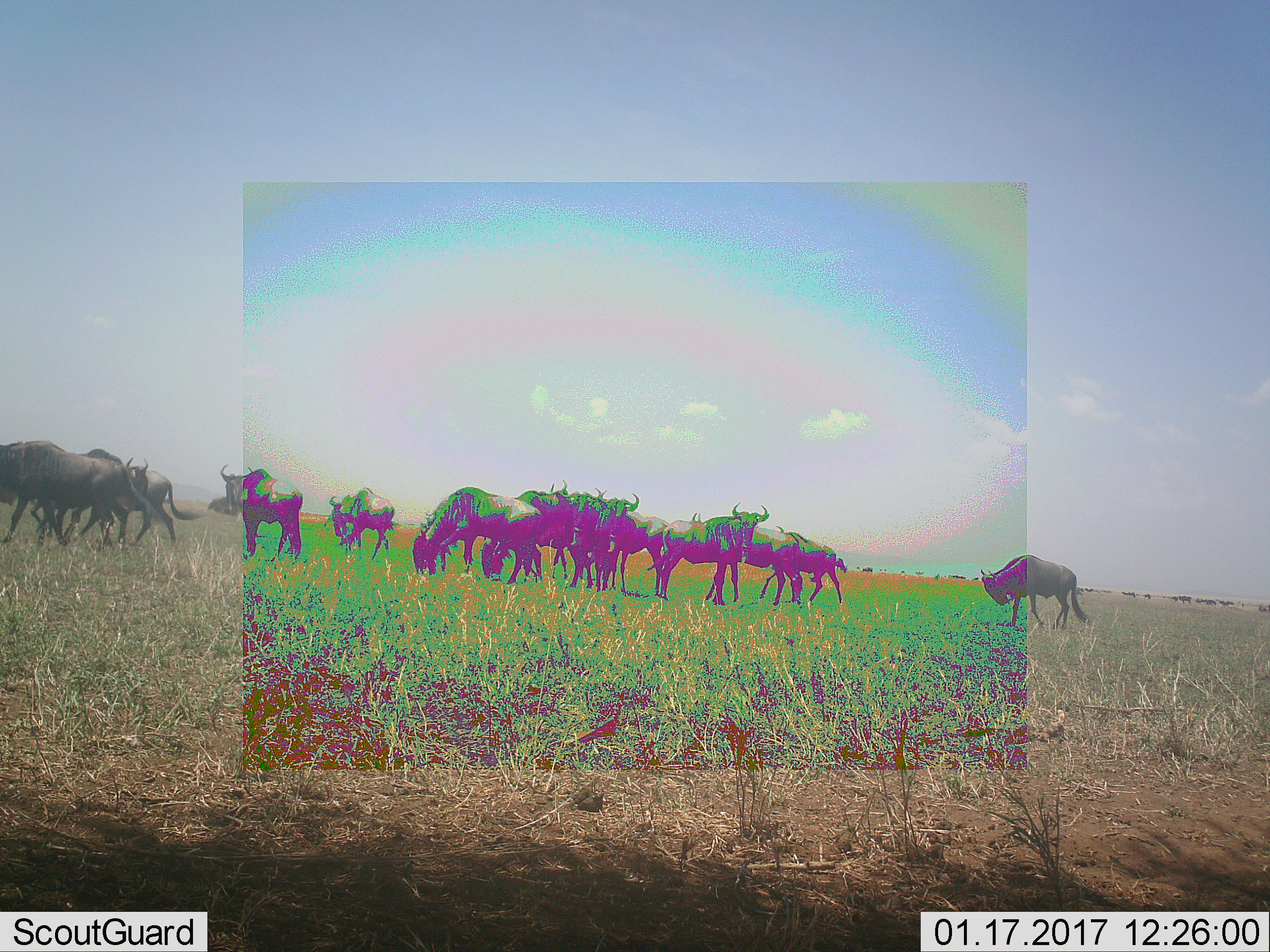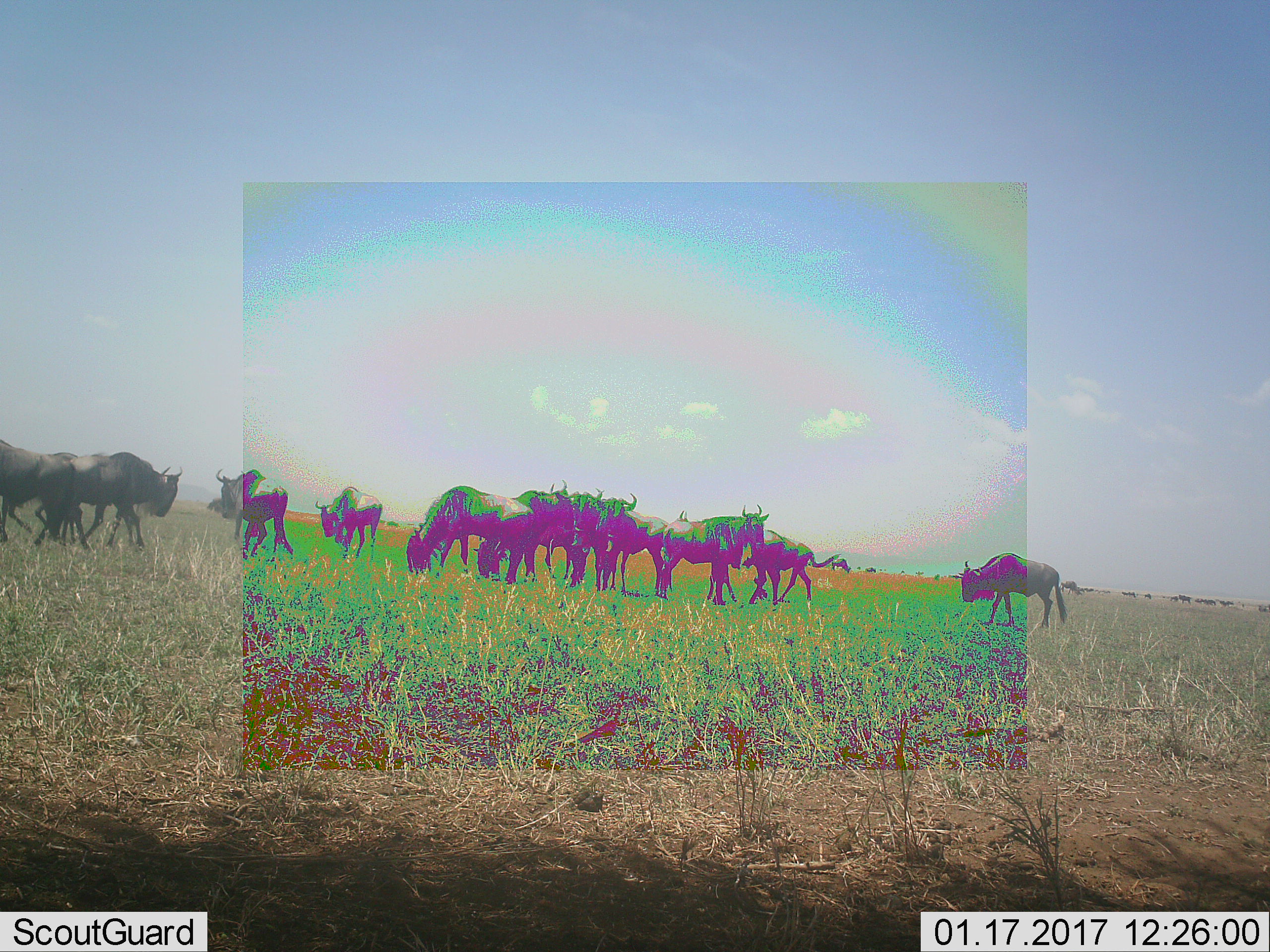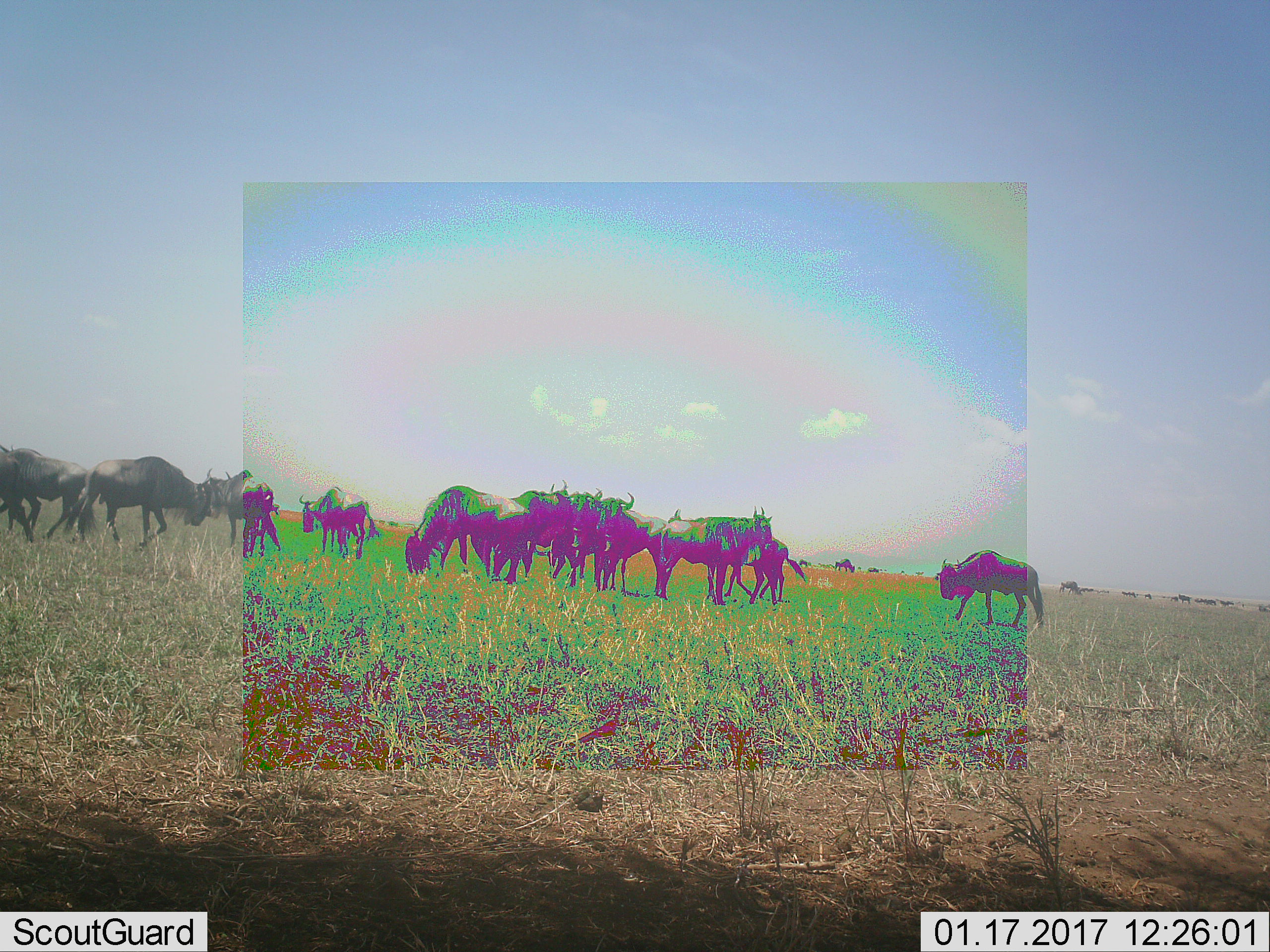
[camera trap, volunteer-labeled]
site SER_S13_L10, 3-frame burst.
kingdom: Animalia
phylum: Chordata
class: Mammalia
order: Artiodactyla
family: Bovidae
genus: Connochaetes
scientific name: Connochaetes taurinus taurinus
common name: blue wildebeest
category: wildebeestblue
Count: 11-50.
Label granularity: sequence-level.